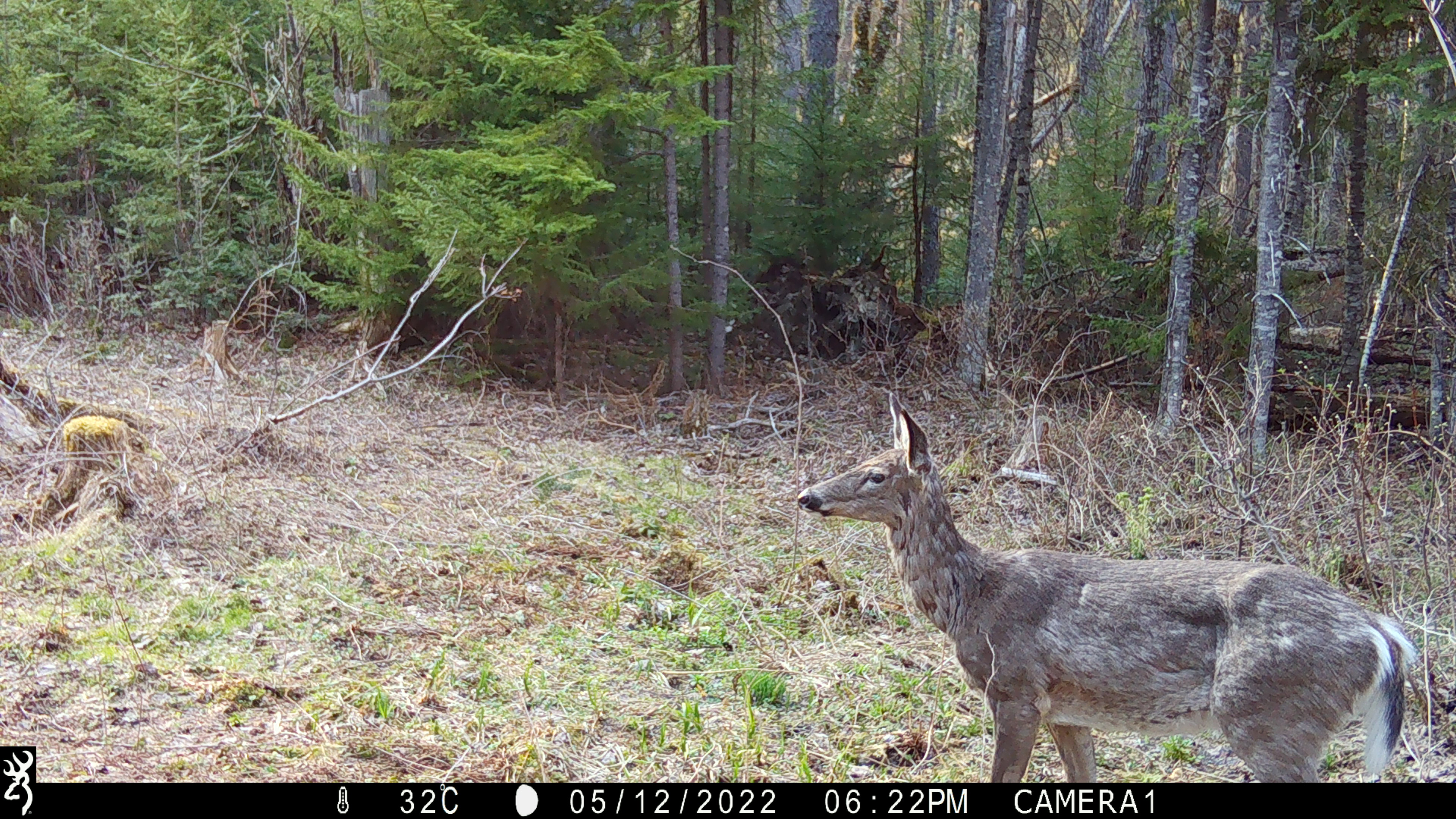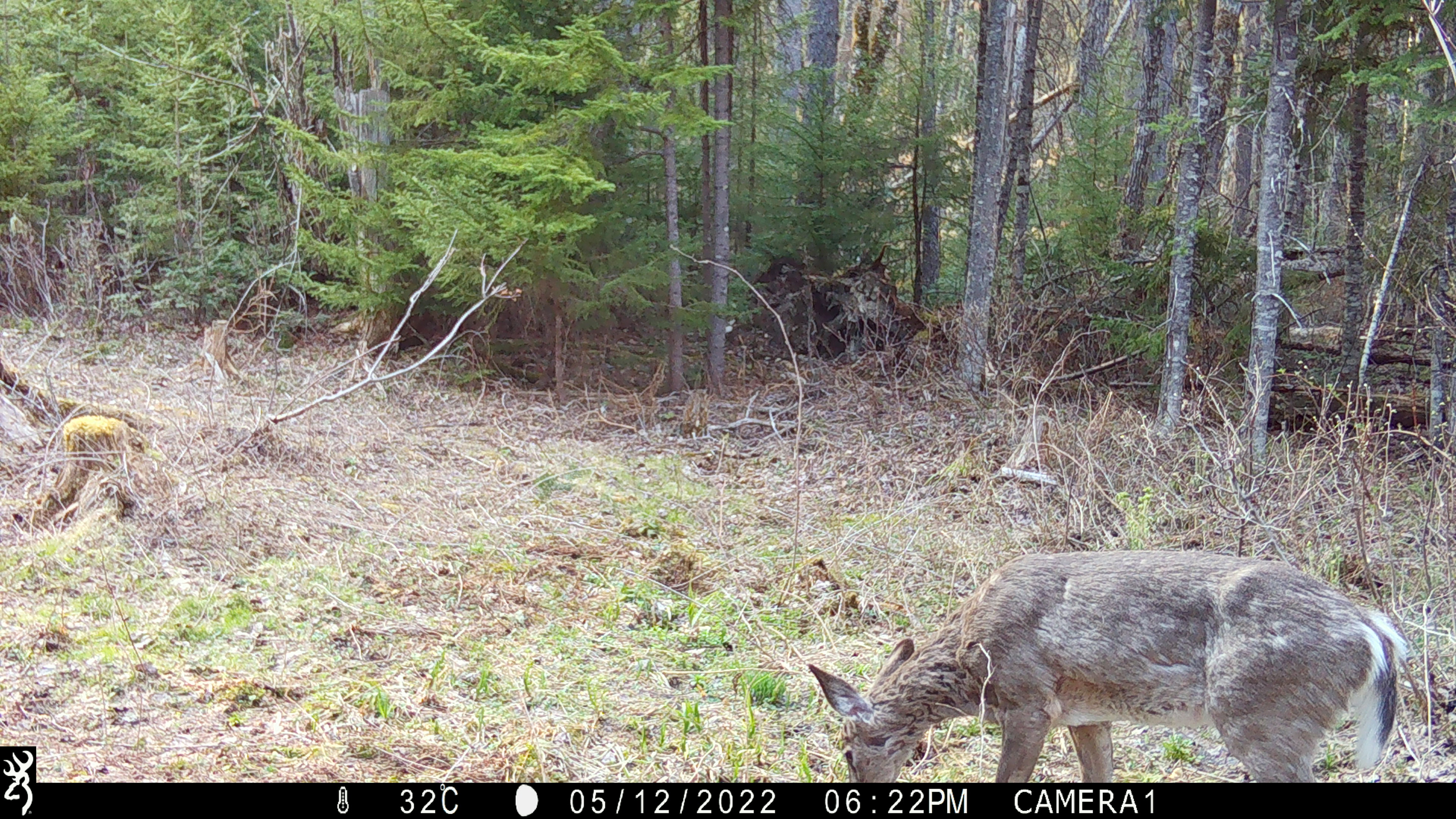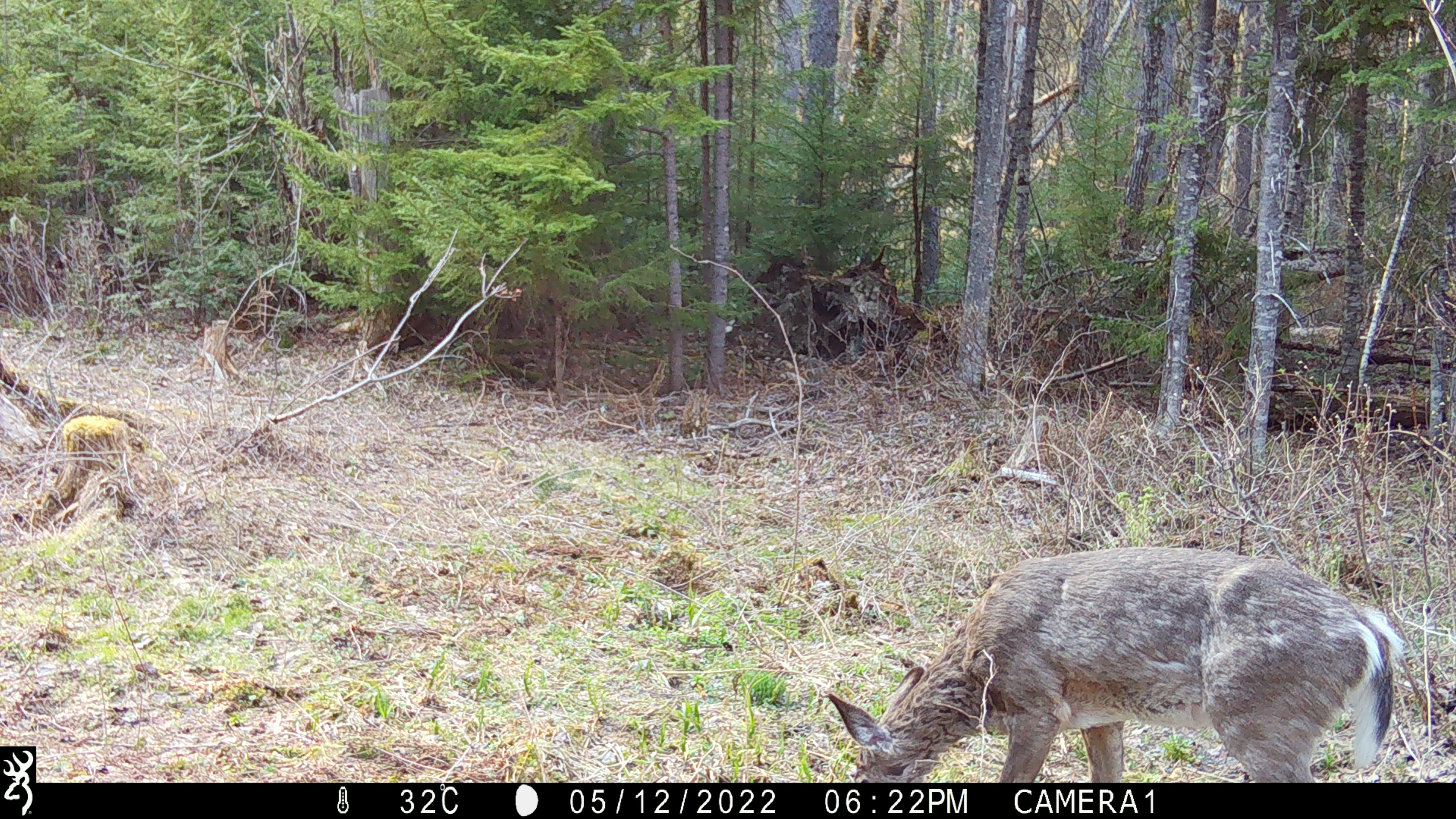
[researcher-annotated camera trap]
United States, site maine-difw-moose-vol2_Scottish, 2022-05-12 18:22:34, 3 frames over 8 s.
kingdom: Animalia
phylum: Chordata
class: Mammalia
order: Artiodactyla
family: Cervidae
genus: Odocoileus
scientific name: Odocoileus virginianus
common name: white-tailed deer